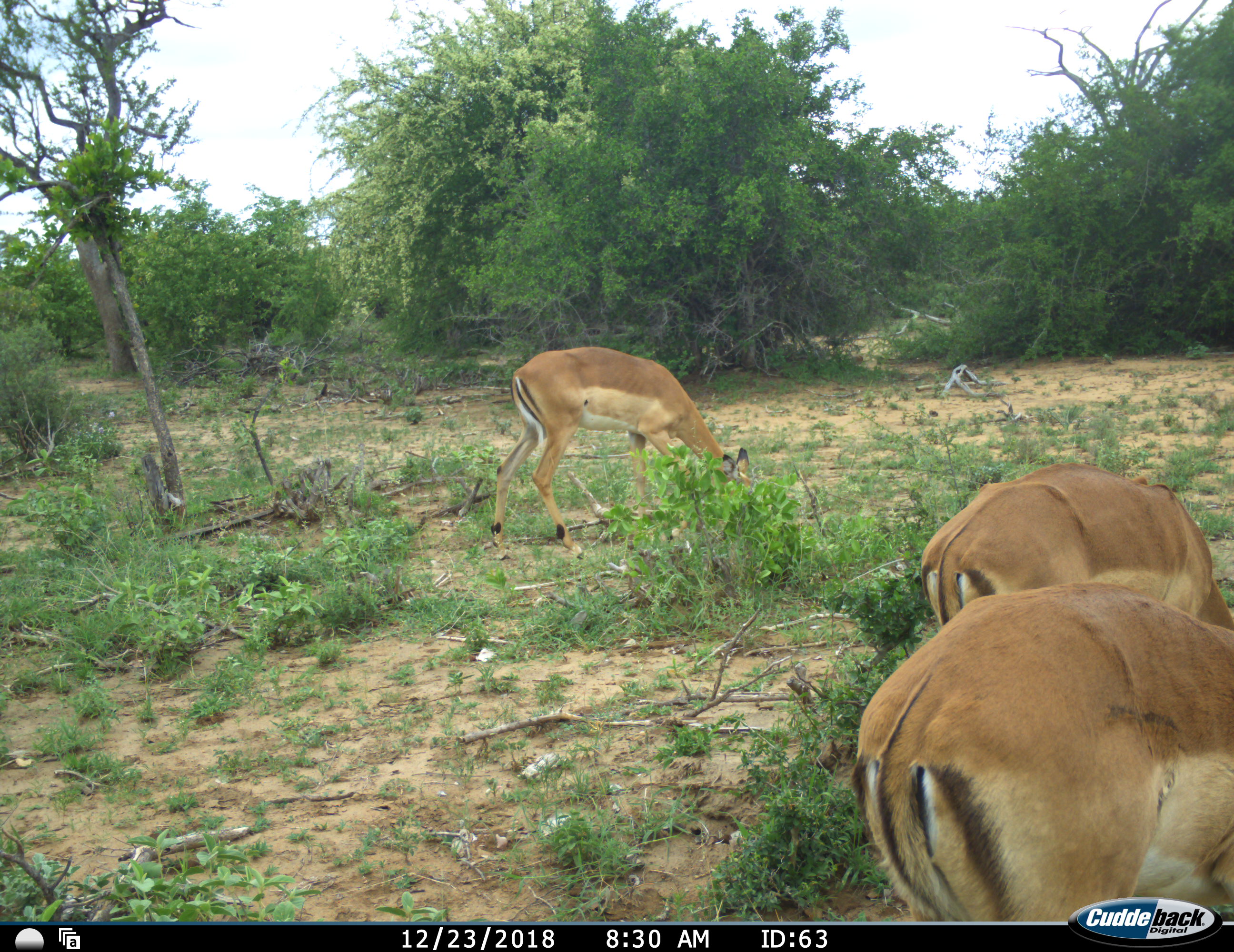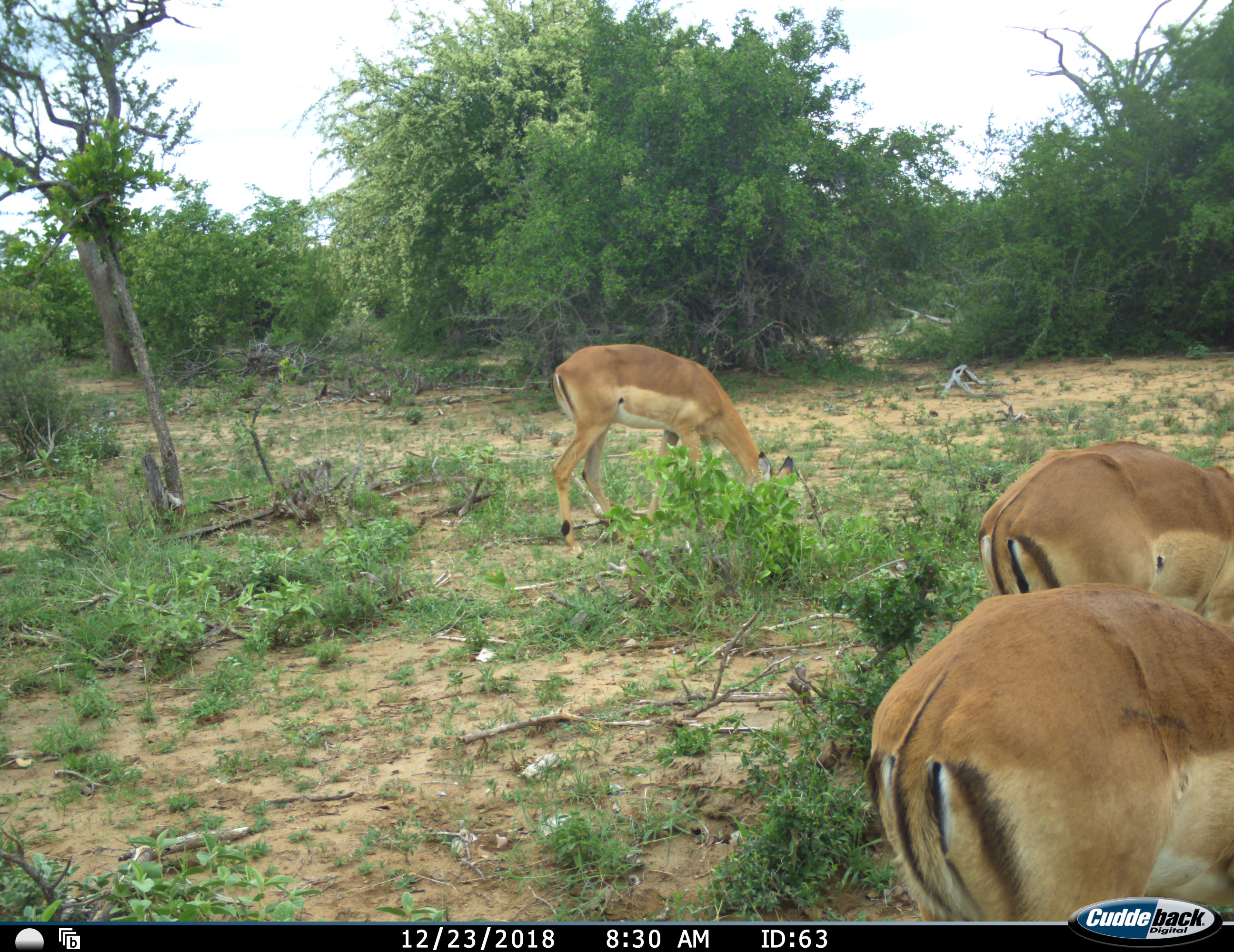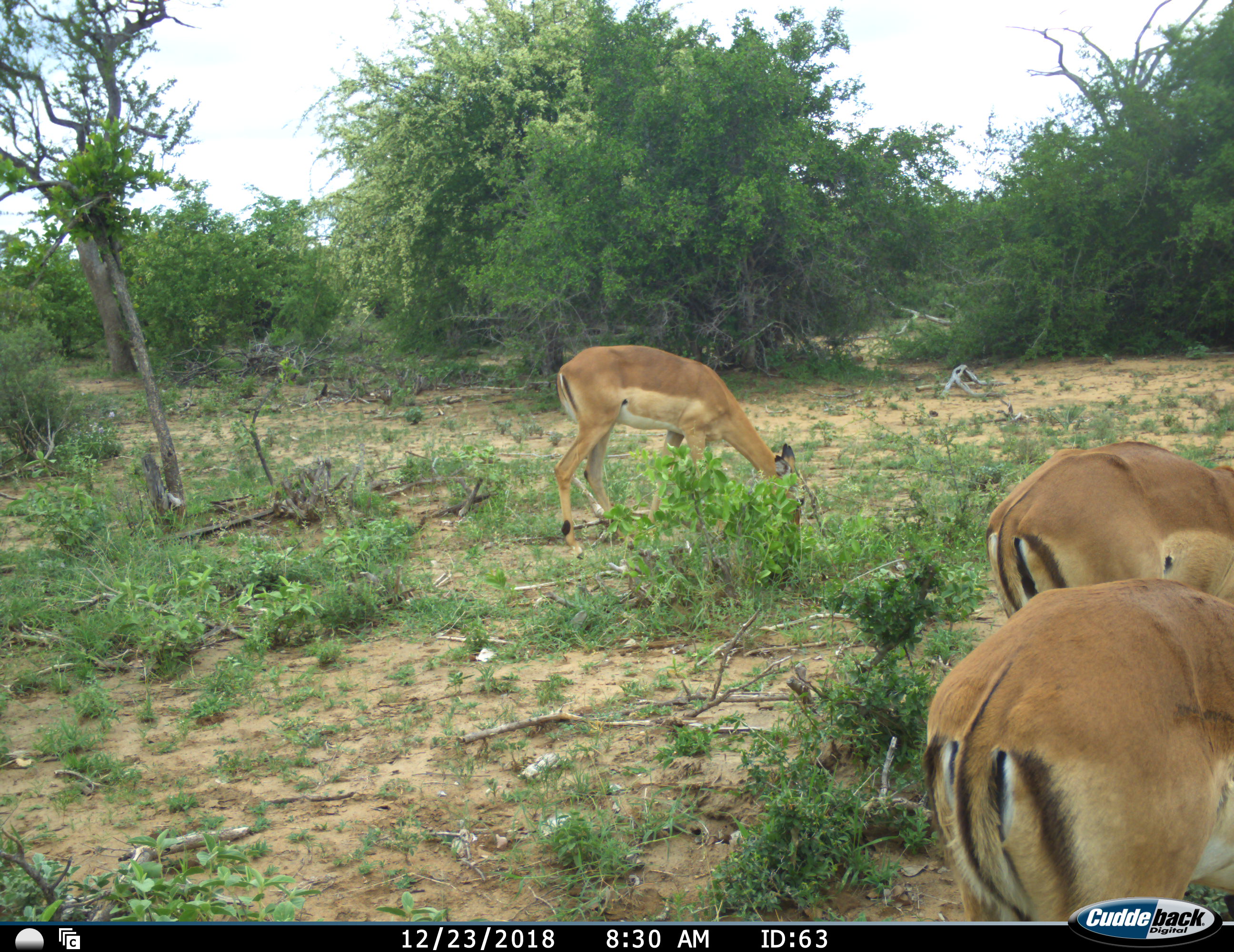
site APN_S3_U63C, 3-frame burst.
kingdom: Animalia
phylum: Chordata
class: Mammalia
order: Artiodactyla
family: Bovidae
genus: Aepyceros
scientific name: Aepyceros melampus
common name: impala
Impala (Aepyceros melampus), count 3. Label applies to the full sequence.